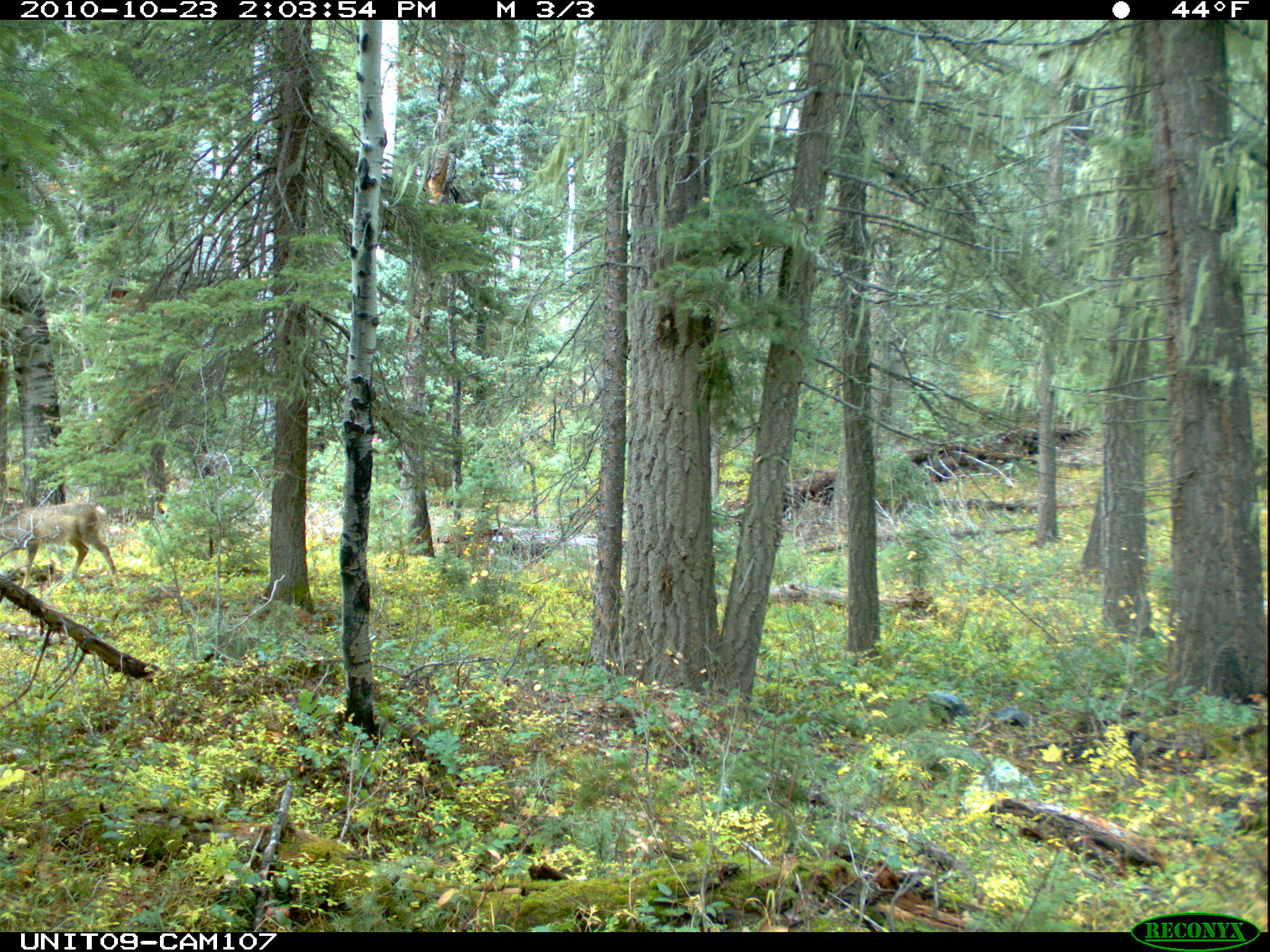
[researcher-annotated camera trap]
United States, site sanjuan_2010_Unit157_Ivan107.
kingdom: Animalia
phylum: Chordata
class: Mammalia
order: Artiodactyla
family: Cervidae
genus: Odocoileus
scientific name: Odocoileus hemionus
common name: mule deer